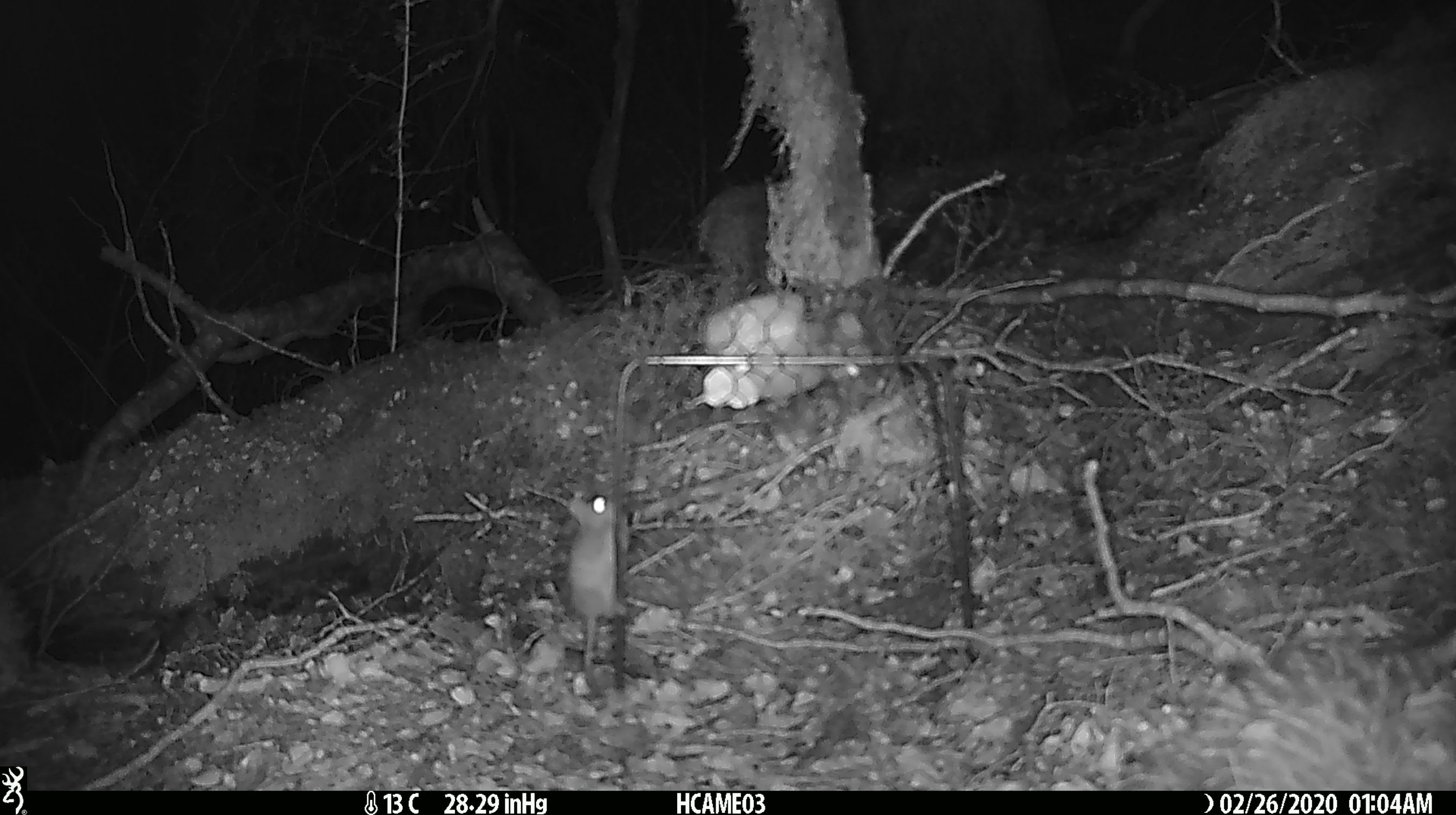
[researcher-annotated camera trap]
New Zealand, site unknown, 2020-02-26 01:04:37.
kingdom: Animalia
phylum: Chordata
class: Mammalia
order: Rodentia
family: Muridae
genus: Mus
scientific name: Mus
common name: mouse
Mouse (Mus).